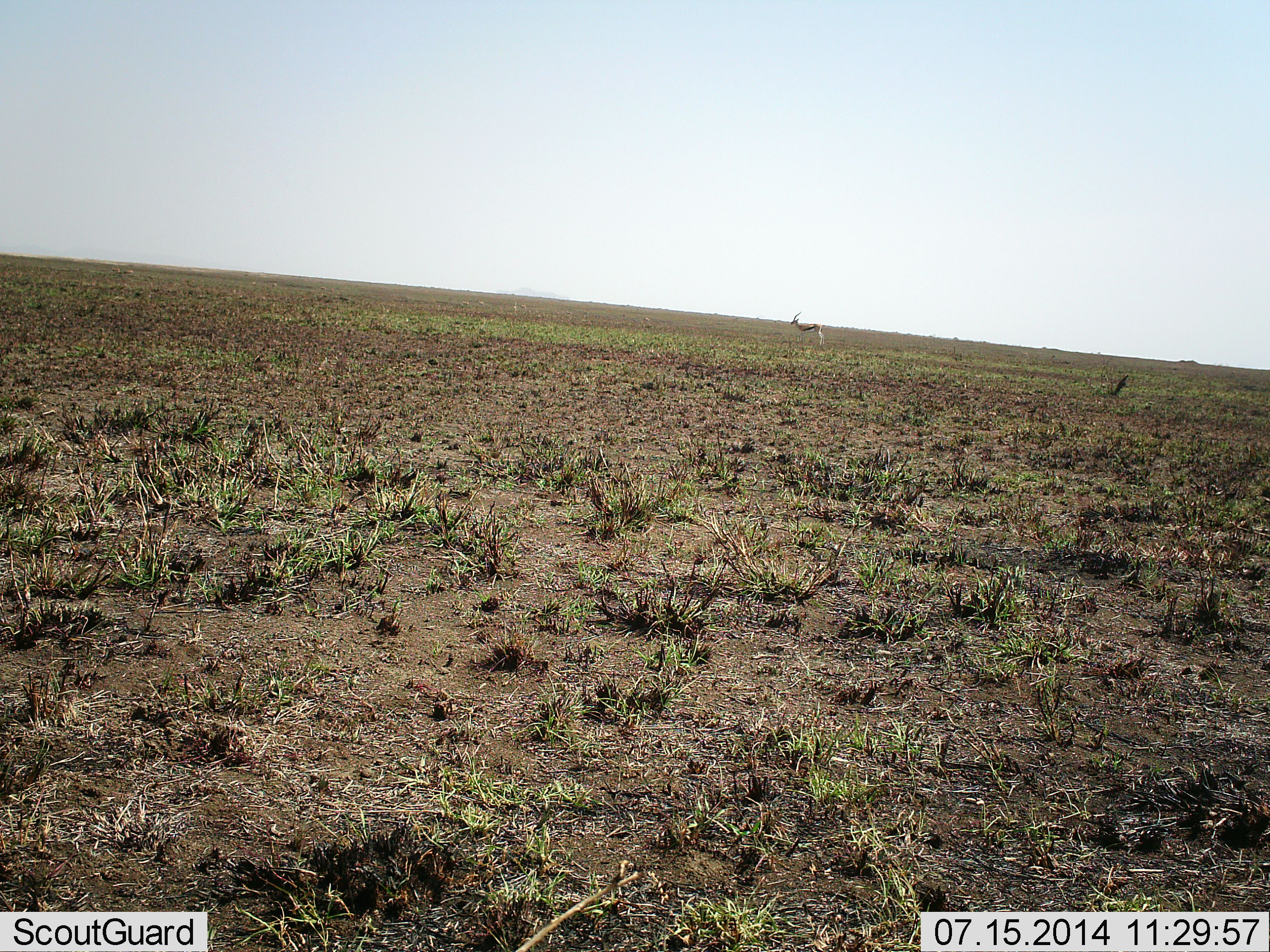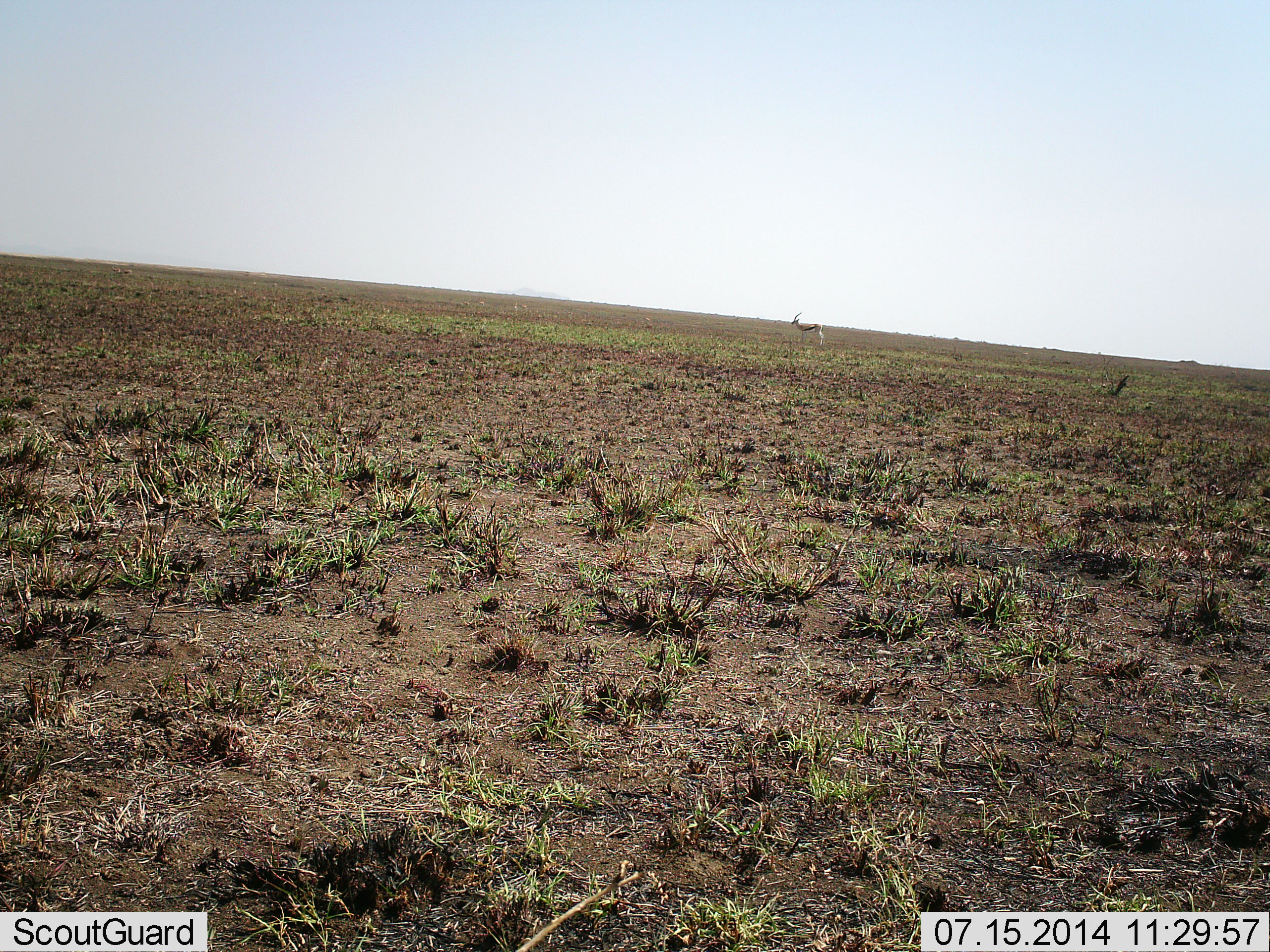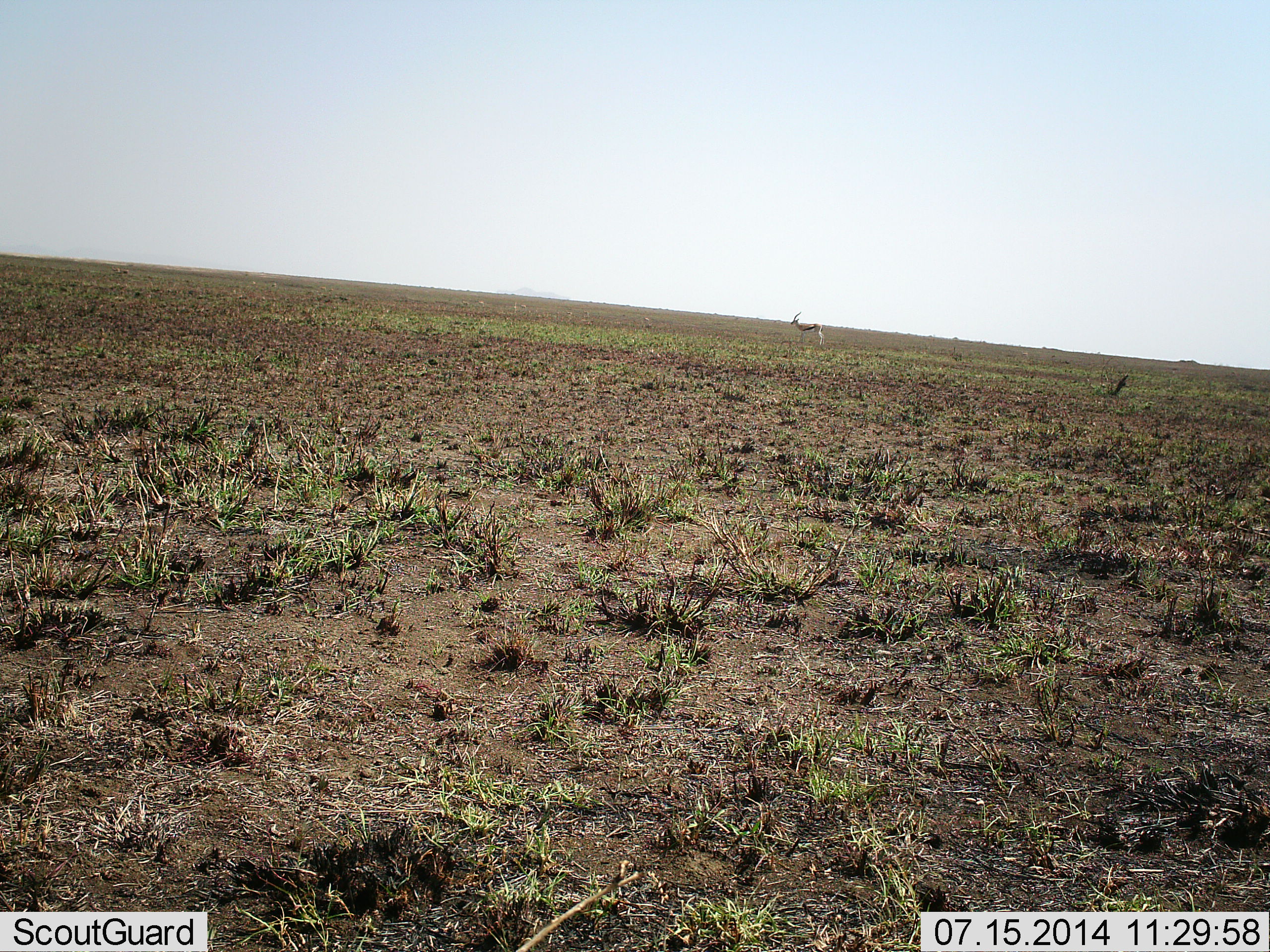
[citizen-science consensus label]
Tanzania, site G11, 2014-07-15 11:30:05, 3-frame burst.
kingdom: Animalia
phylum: Chordata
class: Mammalia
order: Artiodactyla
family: Bovidae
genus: Eudorcas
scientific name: Eudorcas thomsonii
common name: thomson's gazelle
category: gazellethomsons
Gazellethomsons (thomson's gazelle) (Eudorcas thomsonii), count 1. Behavior (volunteer vote fractions): standing 100%, resting 0%, moving 0%, interacting 0%. Young present (vote fraction): 0%. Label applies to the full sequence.